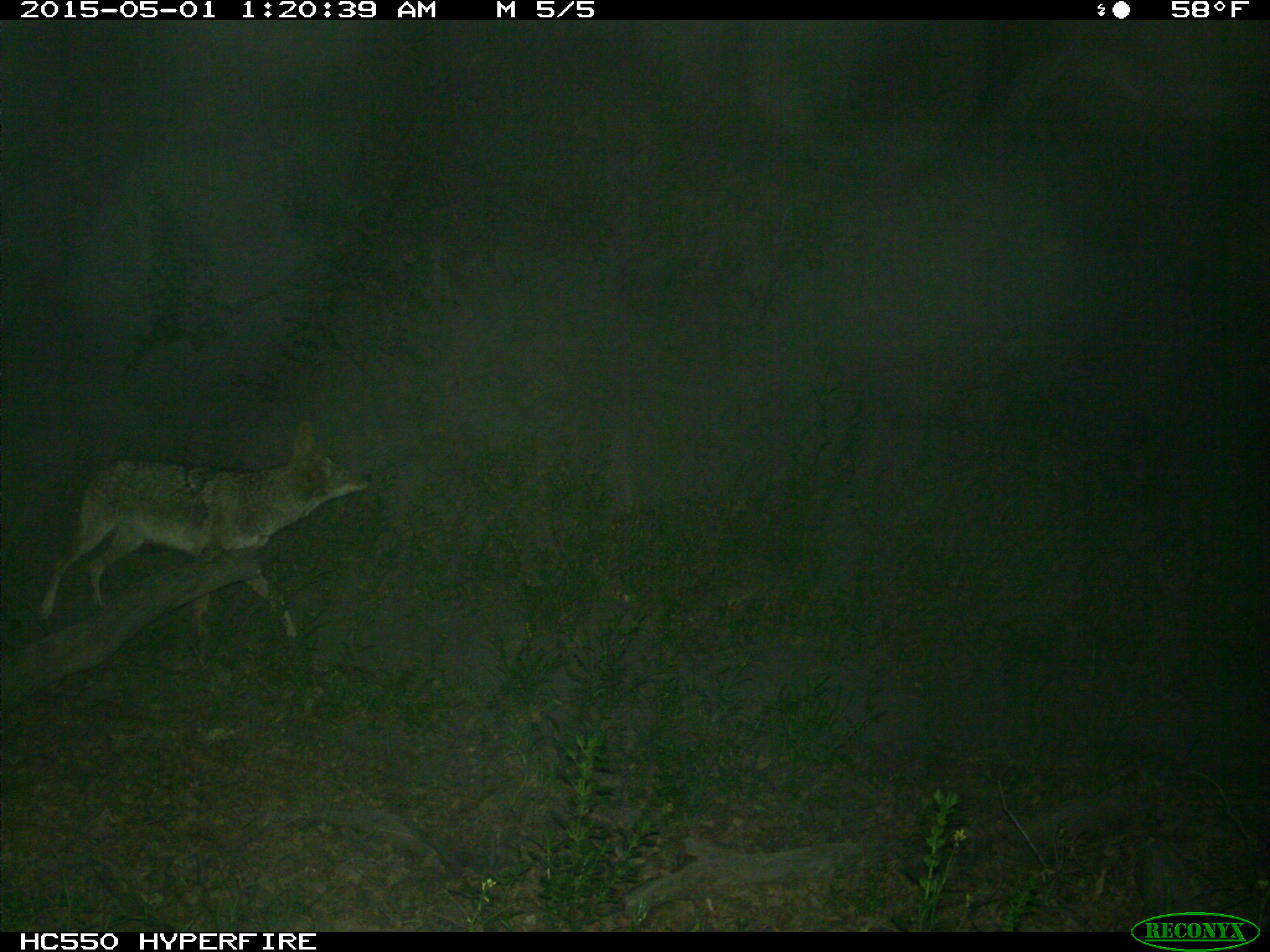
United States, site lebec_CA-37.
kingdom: Animalia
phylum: Chordata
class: Mammalia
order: Carnivora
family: Canidae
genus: Canis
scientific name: Canis latrans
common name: coyote